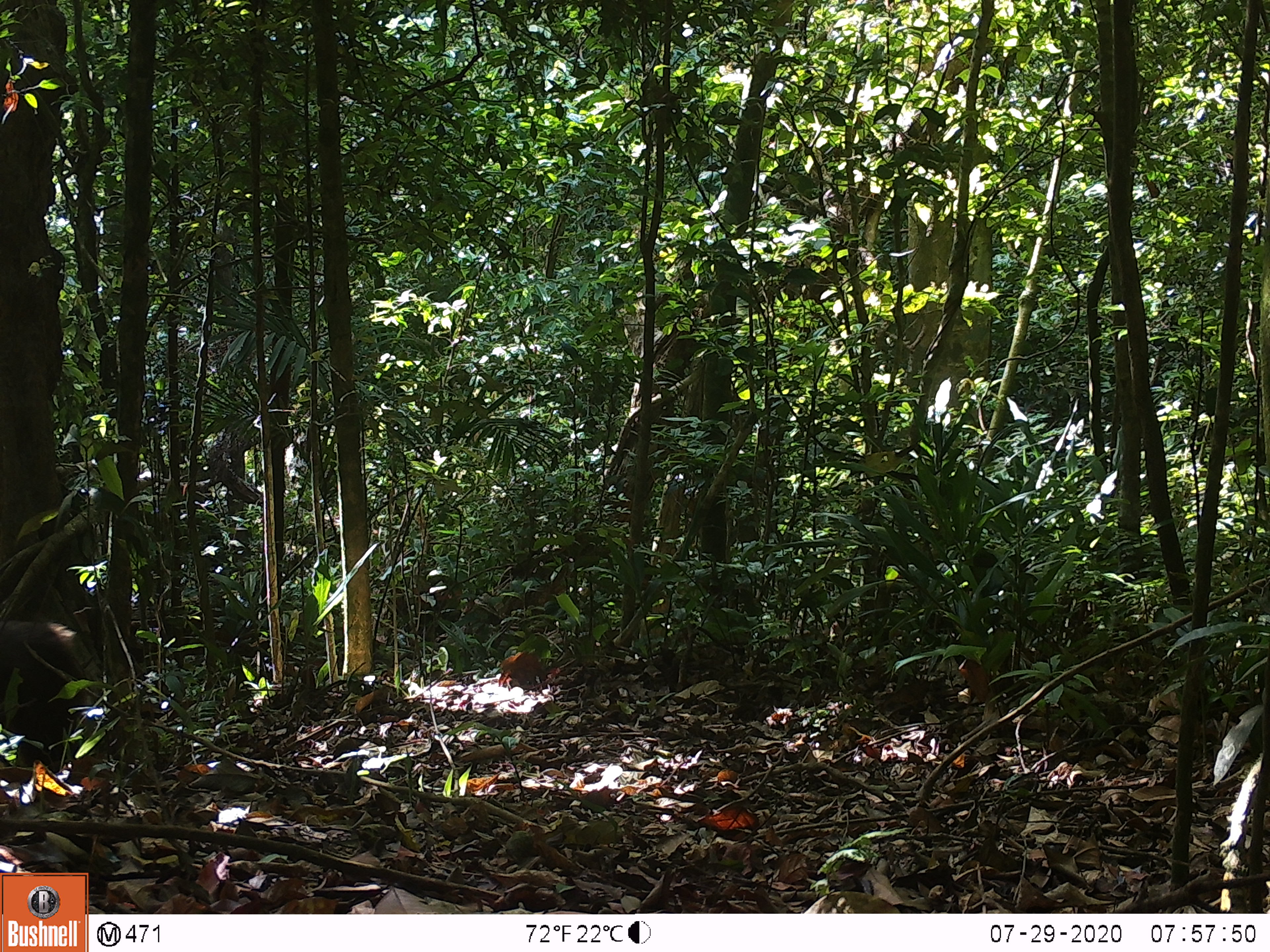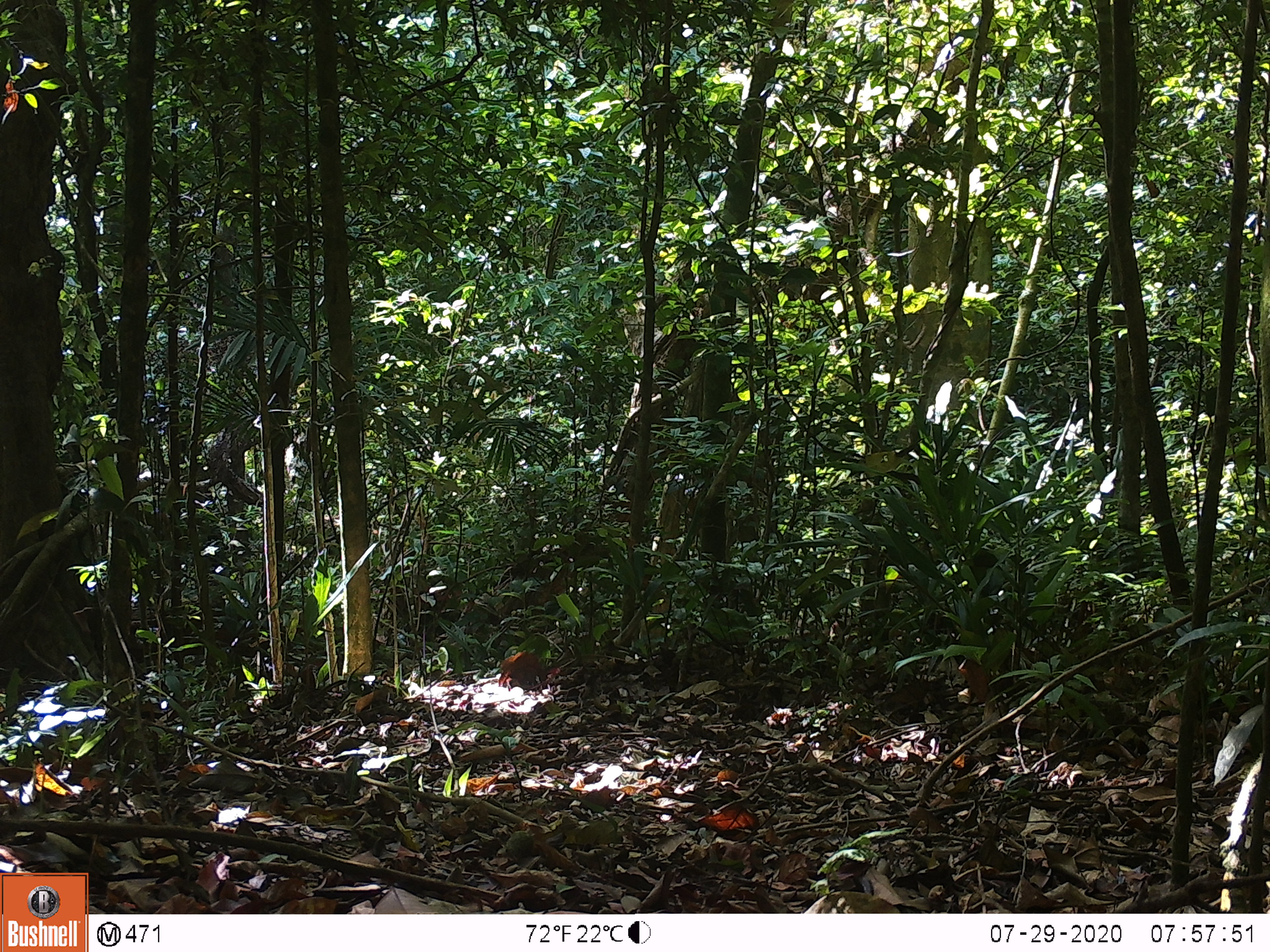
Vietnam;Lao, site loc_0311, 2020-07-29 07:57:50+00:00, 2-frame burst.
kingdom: Animalia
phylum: Chordata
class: Mammalia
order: Primates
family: Cercopithecidae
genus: Macaca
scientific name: Macaca arctoides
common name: stump-tailed macaque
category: stump tailed macaque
Stump tailed macaque (stump-tailed macaque) (Macaca arctoides). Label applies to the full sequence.